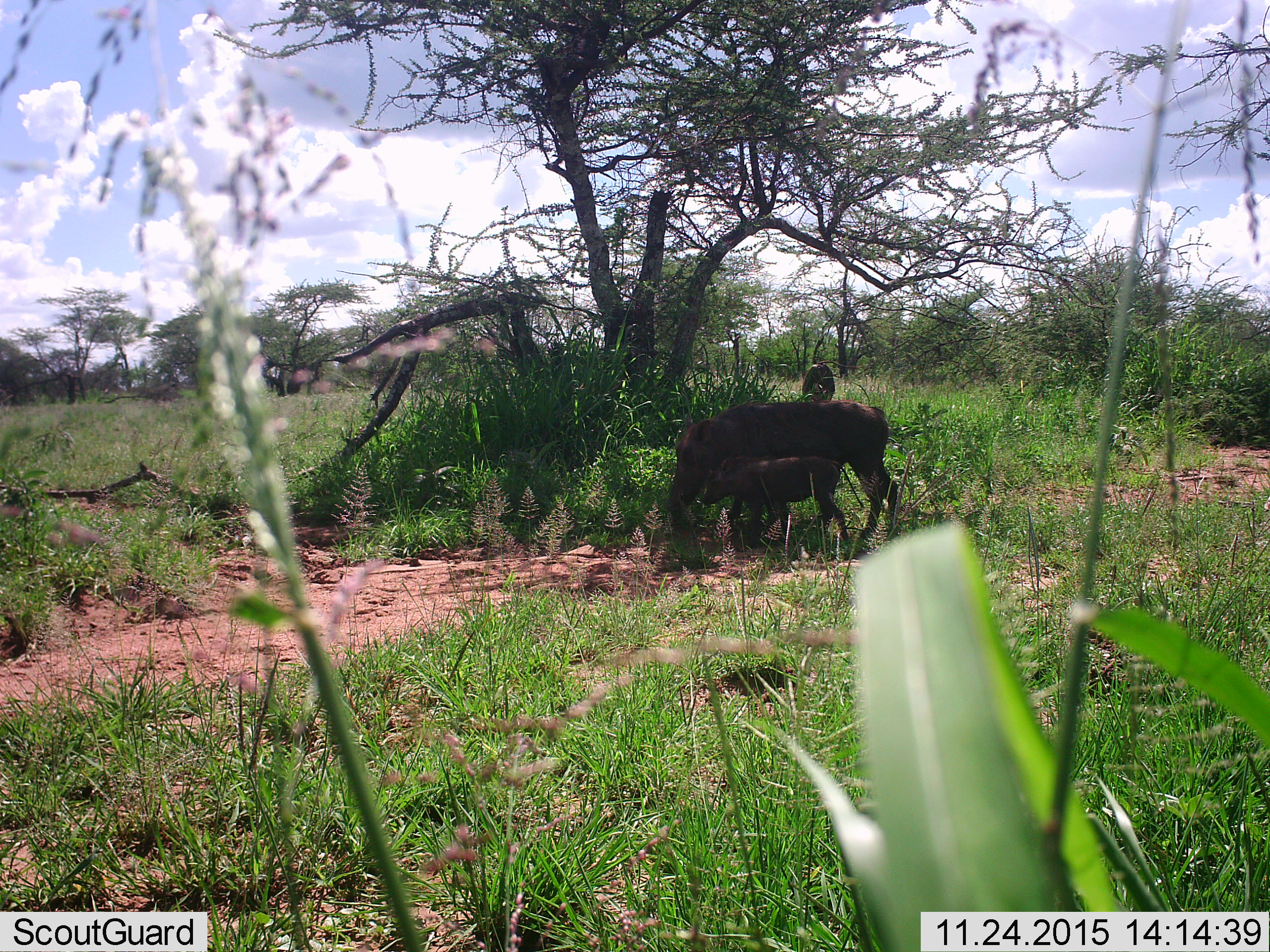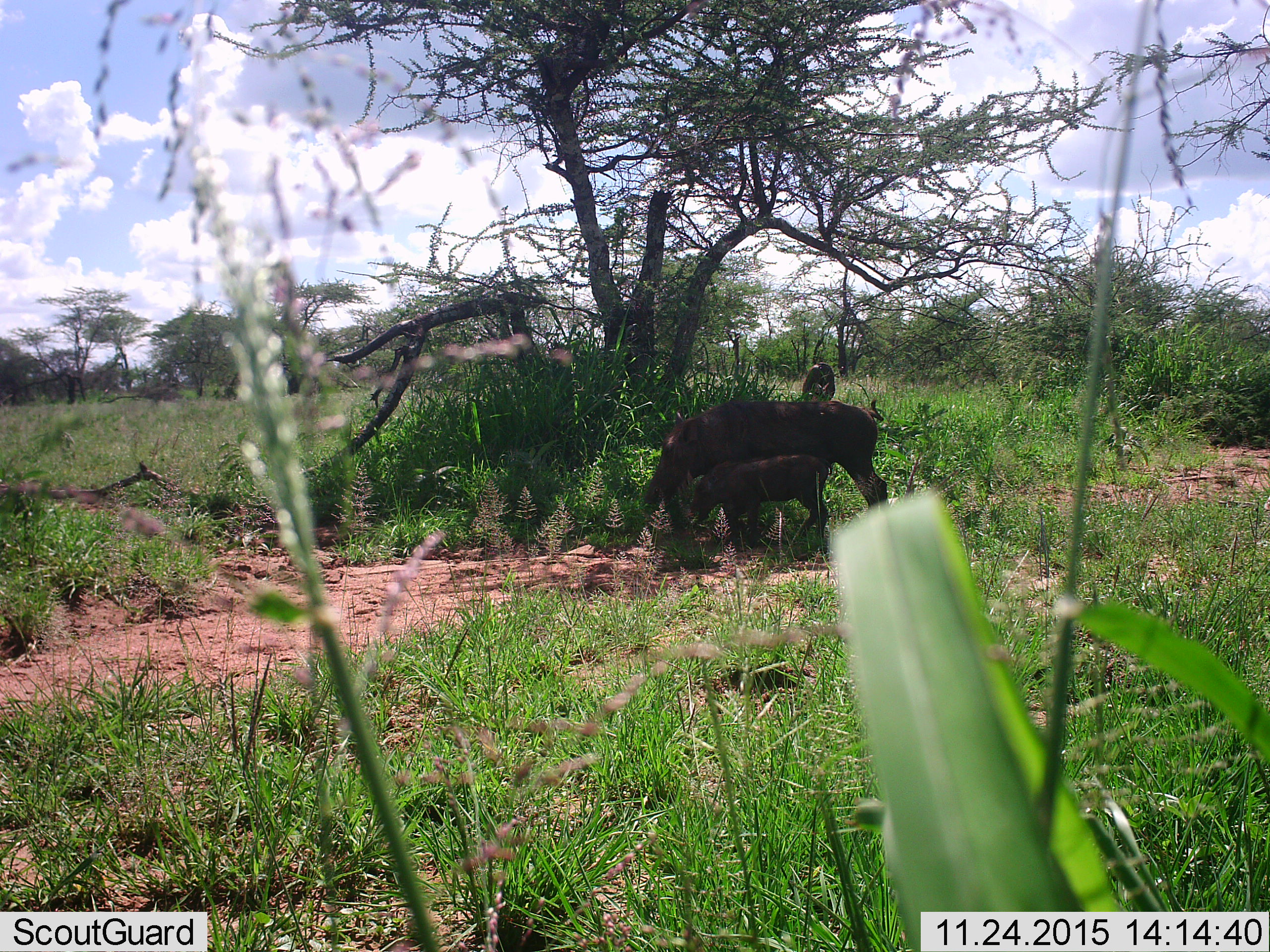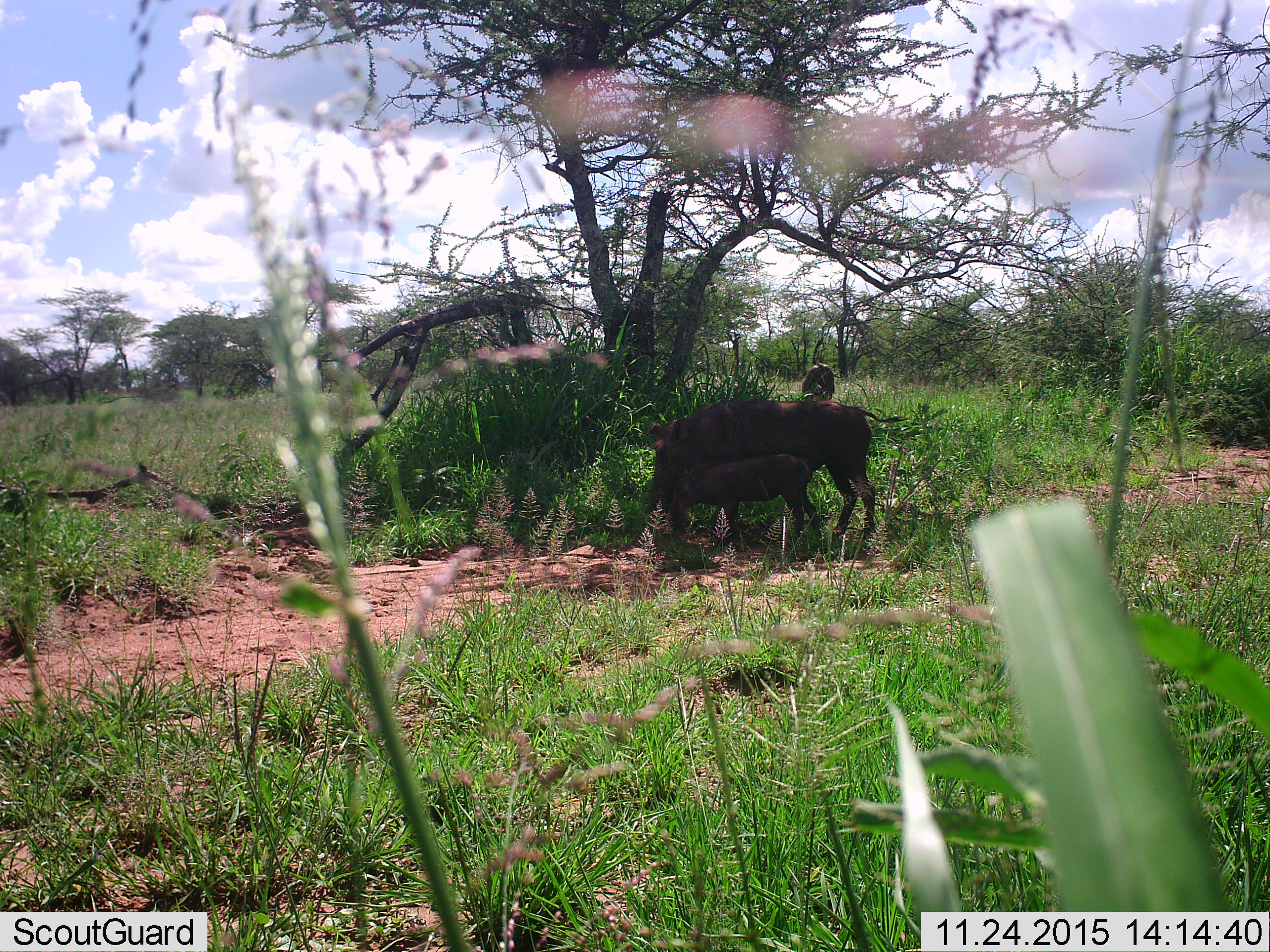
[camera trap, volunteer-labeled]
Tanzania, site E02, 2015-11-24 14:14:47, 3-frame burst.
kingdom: Animalia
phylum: Chordata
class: Mammalia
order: Artiodactyla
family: Suidae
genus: Phacochoerus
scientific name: Phacochoerus africanus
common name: warthog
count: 2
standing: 44%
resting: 0%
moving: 22%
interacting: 11%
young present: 100%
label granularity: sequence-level